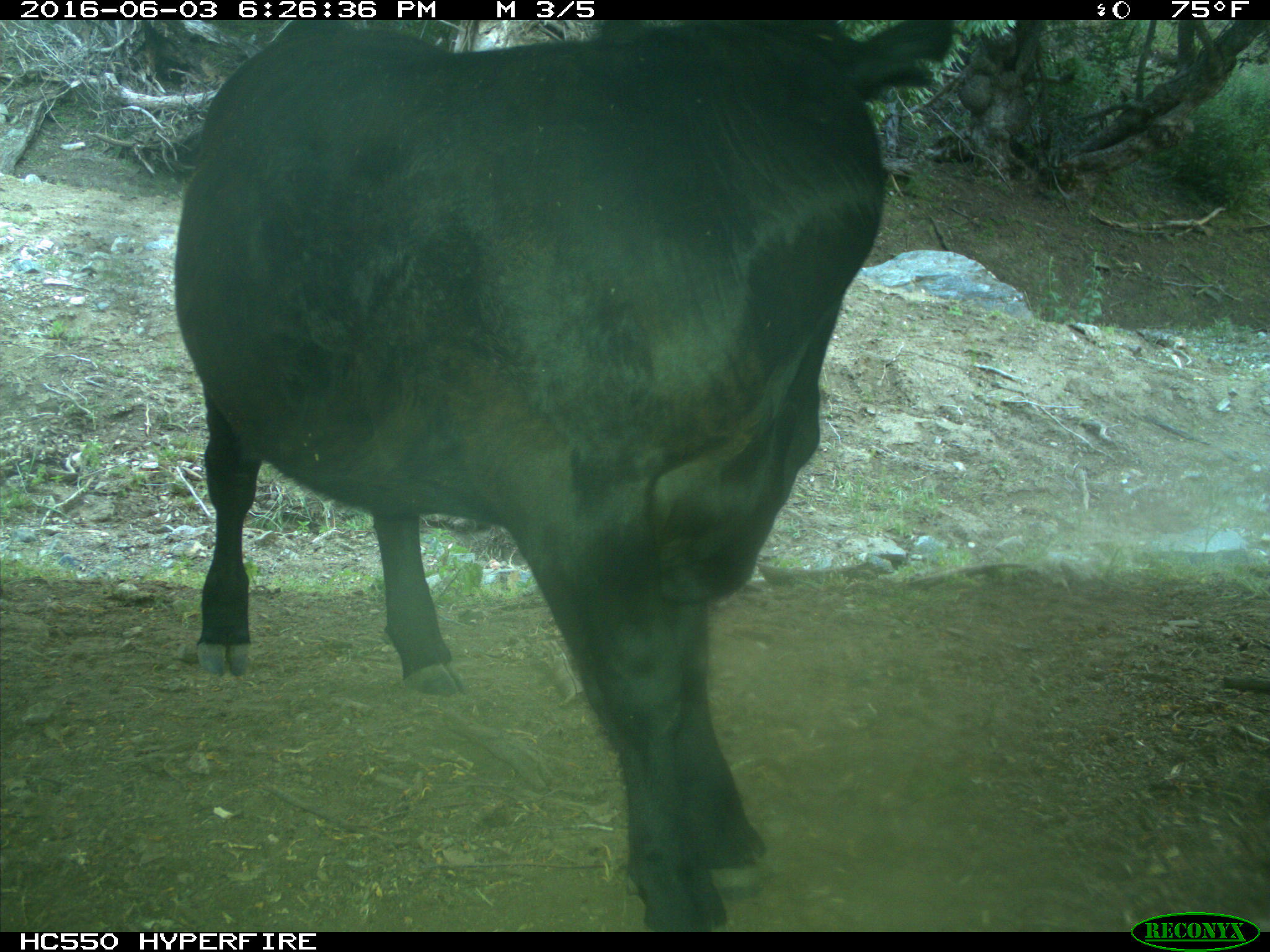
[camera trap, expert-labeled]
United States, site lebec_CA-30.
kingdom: Animalia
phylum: Chordata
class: Mammalia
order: Artiodactyla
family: Bovidae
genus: Bos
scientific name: Bos taurus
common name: domestic cow